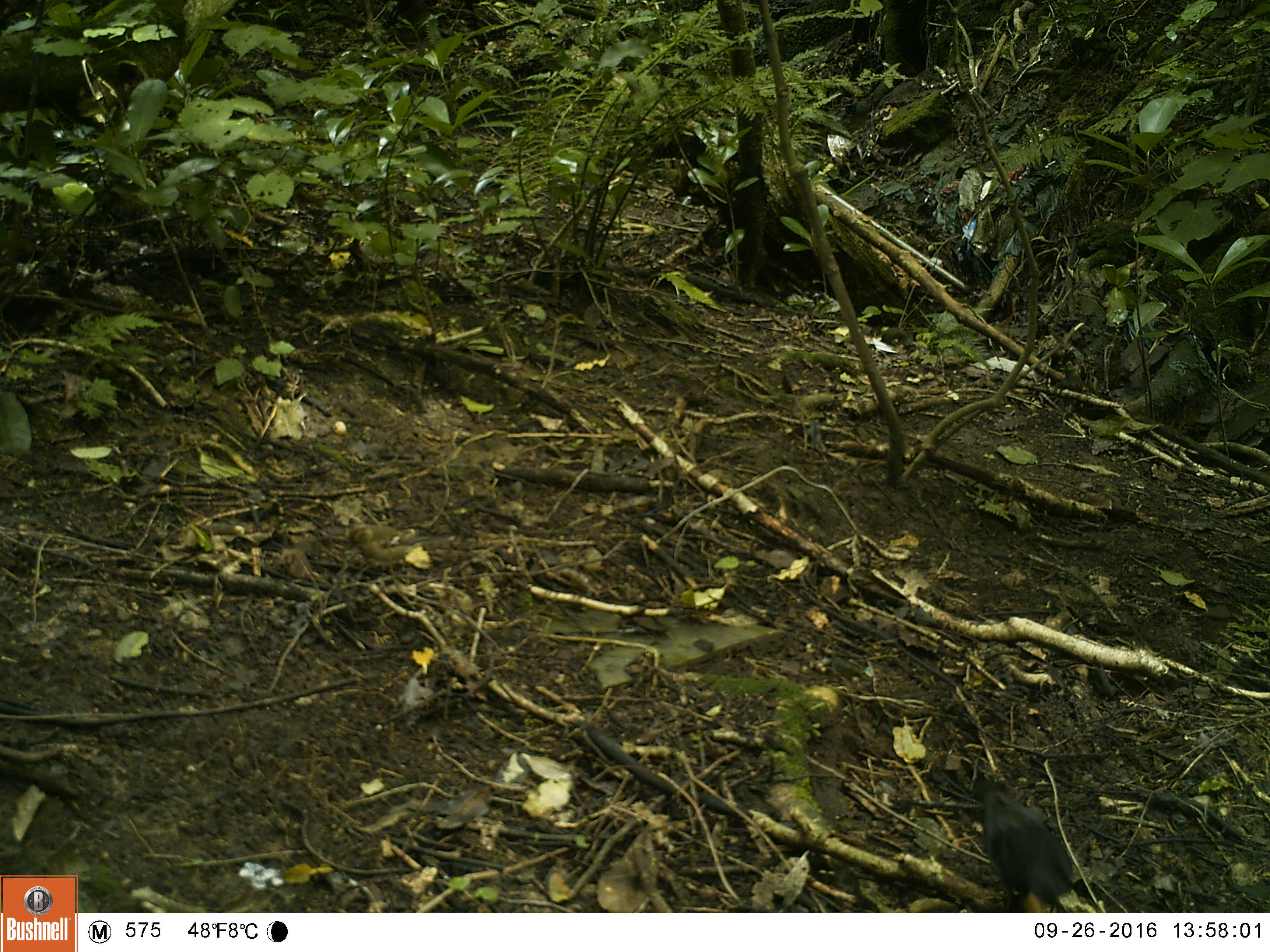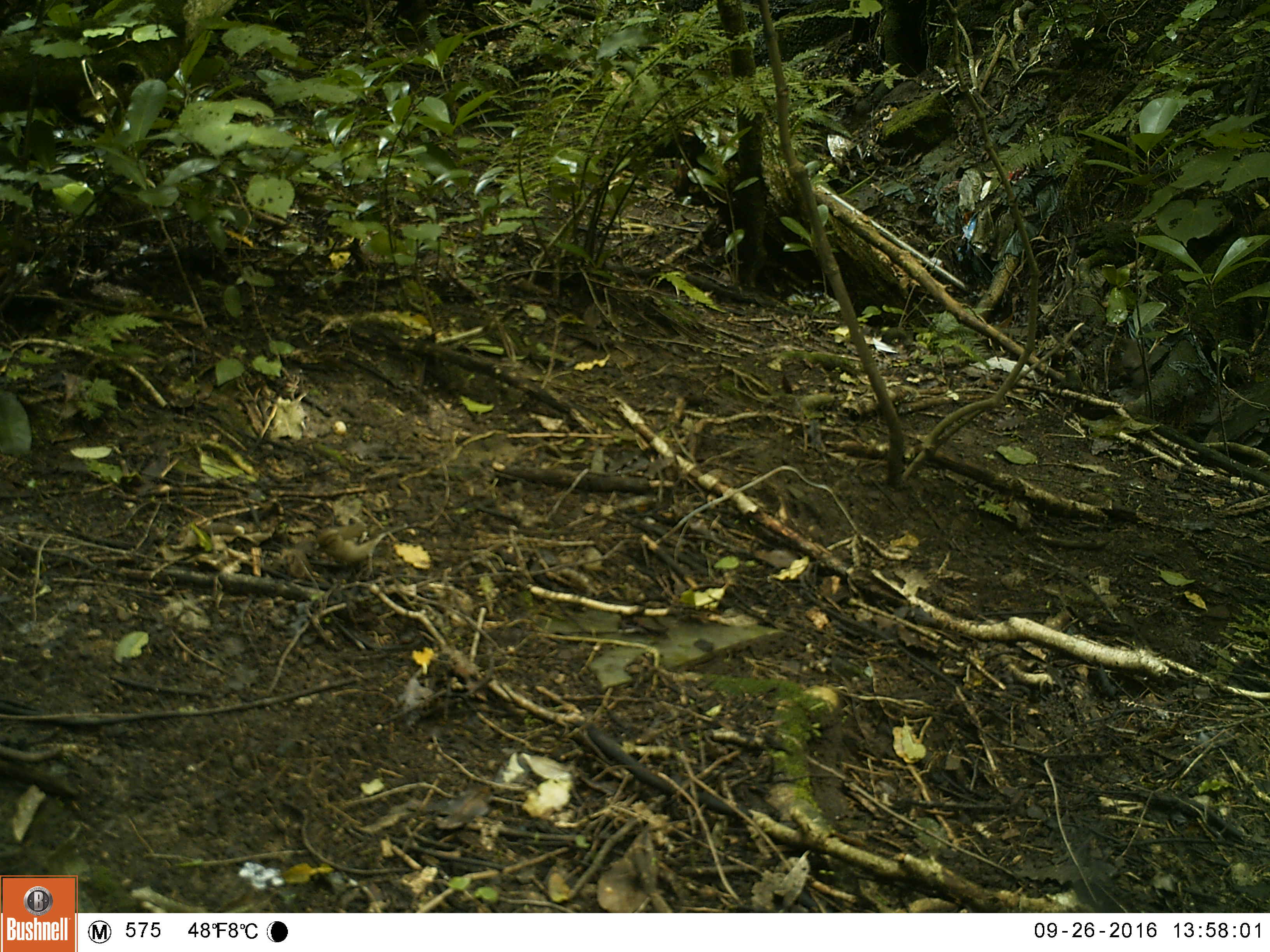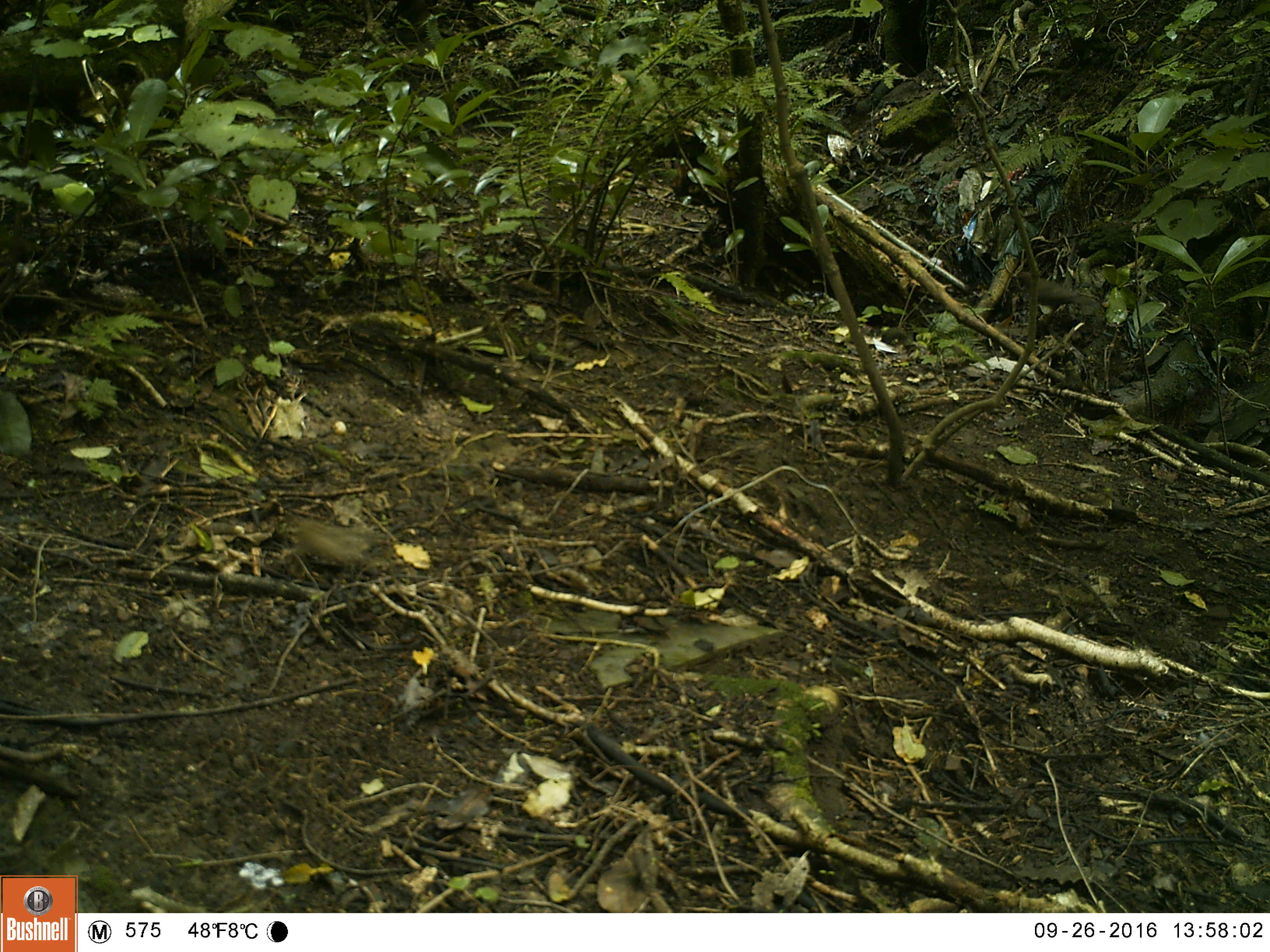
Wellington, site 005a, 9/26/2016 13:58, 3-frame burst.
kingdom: Animalia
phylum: Chordata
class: Aves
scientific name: Aves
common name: bird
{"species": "bird (Aves)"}